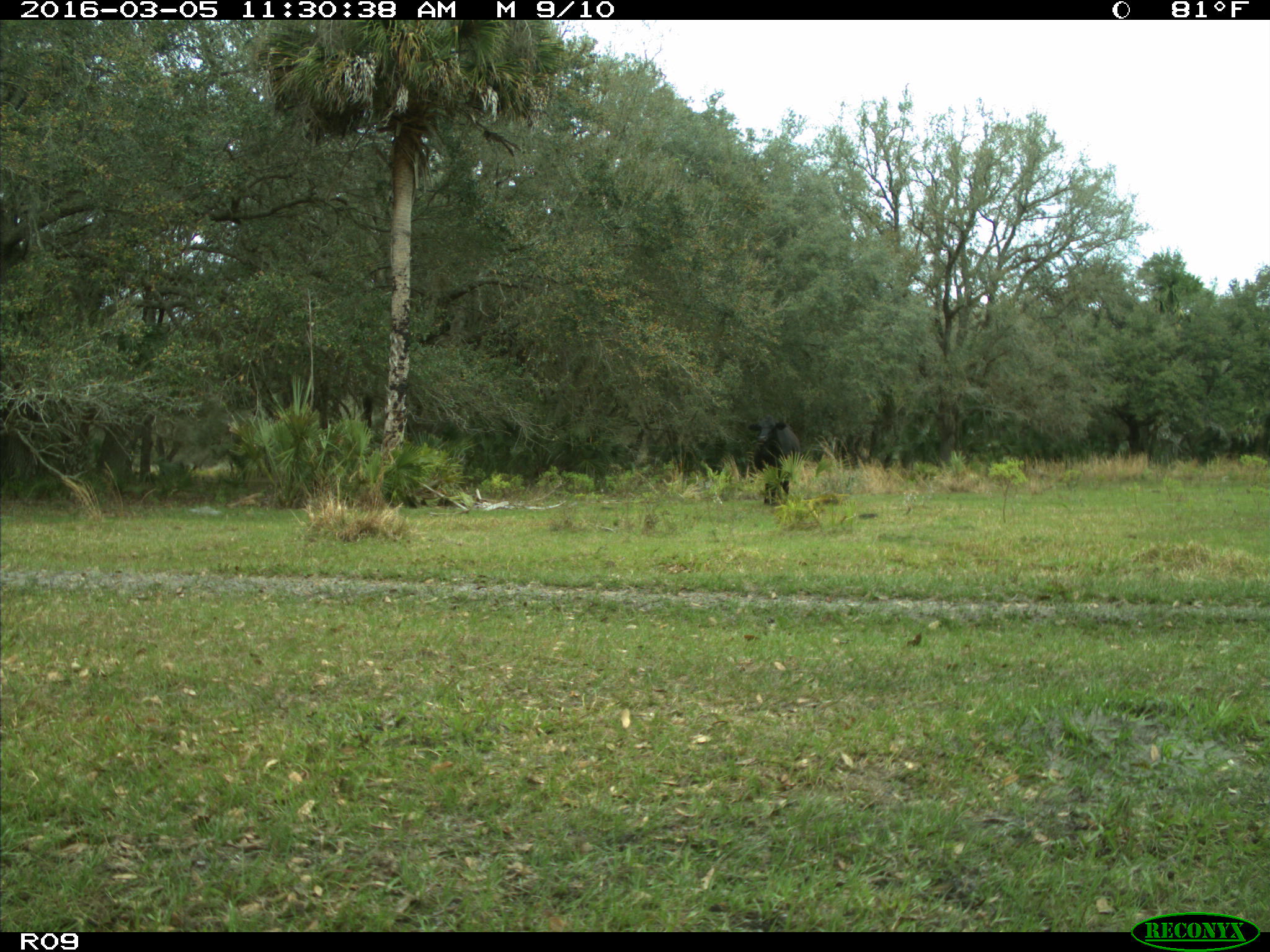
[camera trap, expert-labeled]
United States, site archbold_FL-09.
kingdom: Animalia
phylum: Chordata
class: Mammalia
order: Artiodactyla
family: Bovidae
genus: Bos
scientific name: Bos taurus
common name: domestic cow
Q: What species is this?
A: Bos taurus (domestic cow).